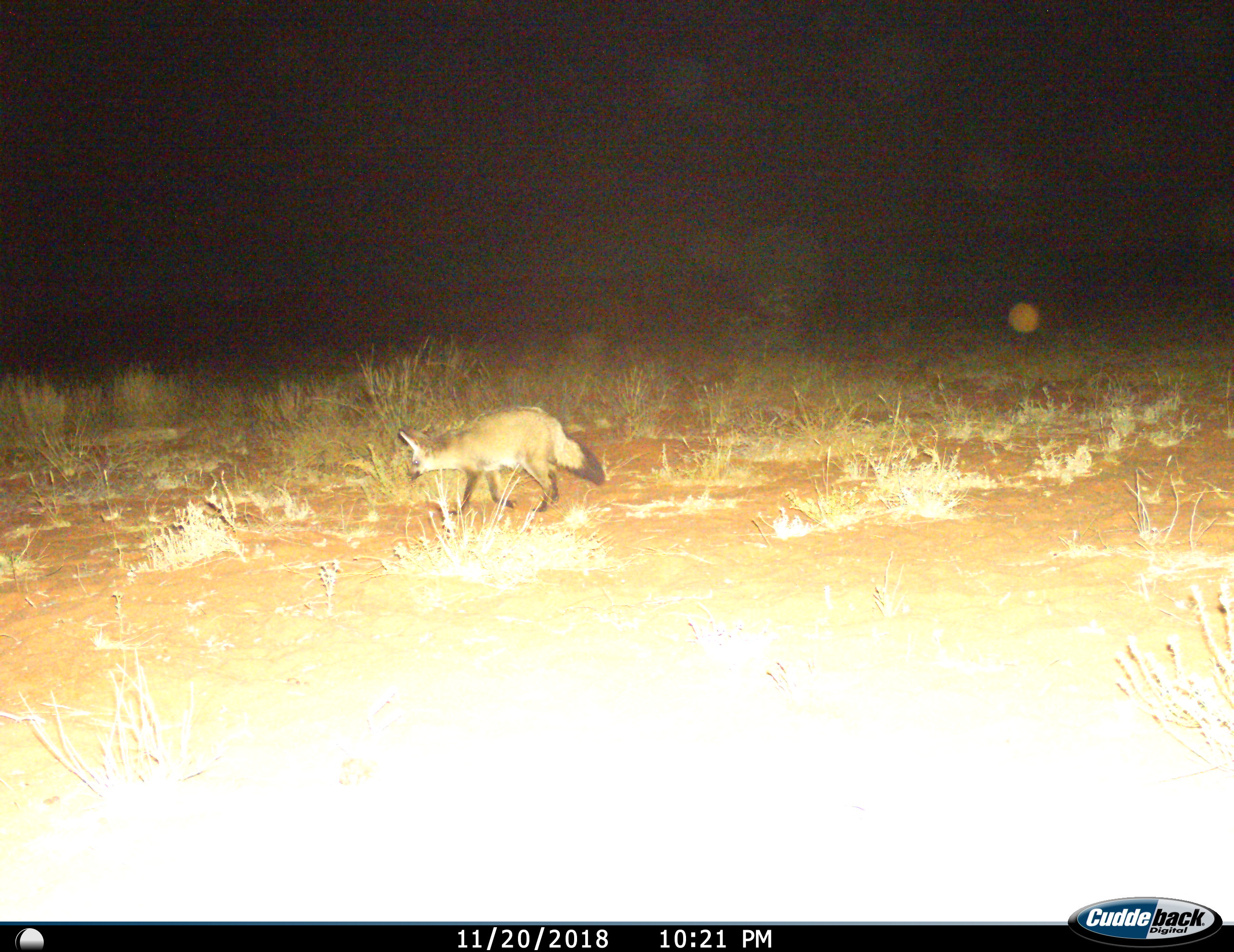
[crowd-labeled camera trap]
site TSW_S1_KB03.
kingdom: Animalia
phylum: Chordata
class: Mammalia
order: Carnivora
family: Canidae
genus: Otocyon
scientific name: Otocyon megalotis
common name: bat-eared fox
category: foxbateared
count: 1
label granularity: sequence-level